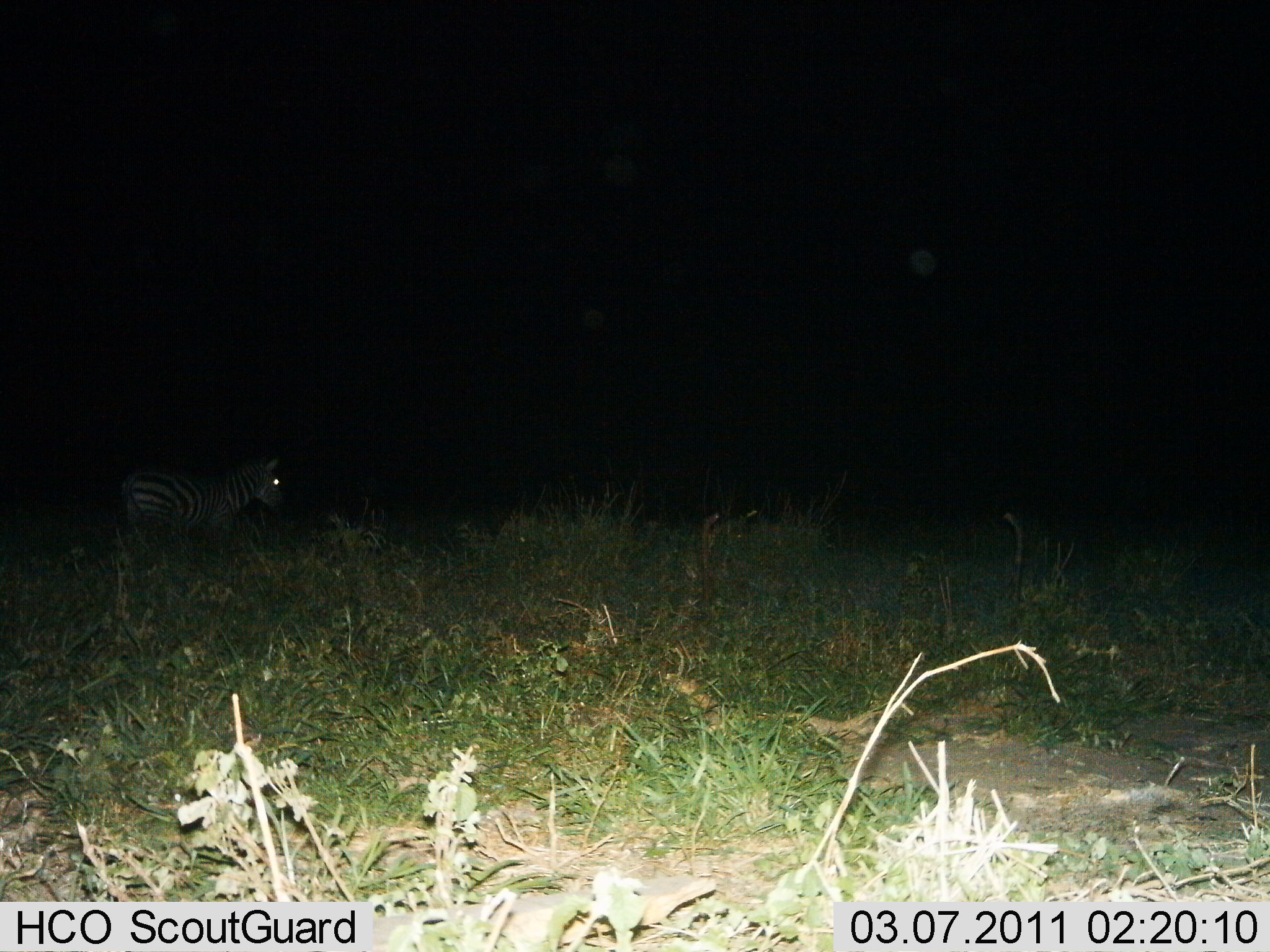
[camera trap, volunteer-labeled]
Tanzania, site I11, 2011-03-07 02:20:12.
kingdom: Animalia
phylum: Chordata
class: Mammalia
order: Perissodactyla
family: Equidae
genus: Equus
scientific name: Equus quagga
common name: plains zebra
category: zebra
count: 1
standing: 58%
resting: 0%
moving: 50%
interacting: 0%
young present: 0%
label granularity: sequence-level